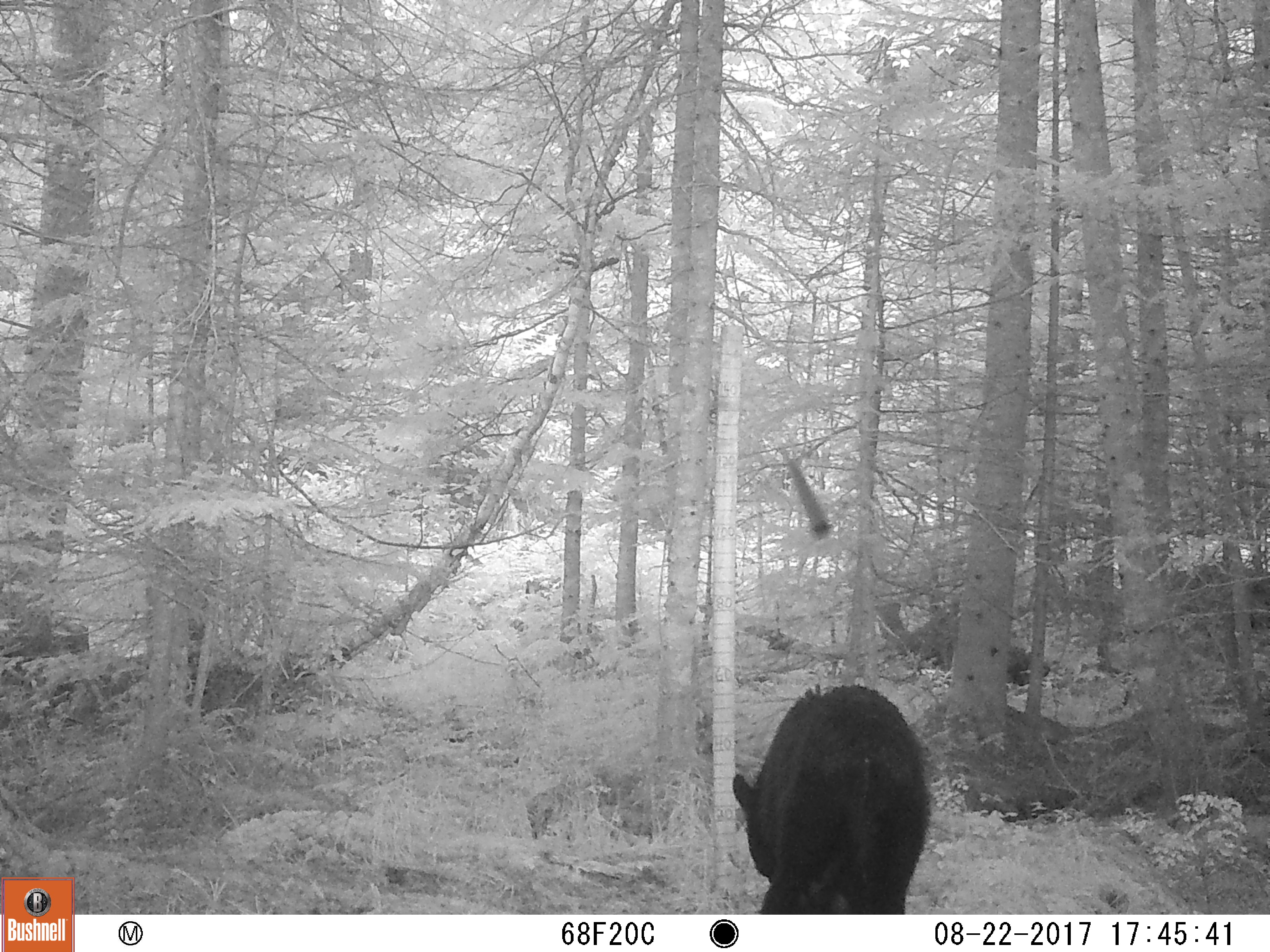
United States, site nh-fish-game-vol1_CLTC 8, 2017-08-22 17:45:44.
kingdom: Animalia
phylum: Chordata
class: Mammalia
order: Carnivora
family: Ursidae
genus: Ursus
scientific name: Ursus americanus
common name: black bear